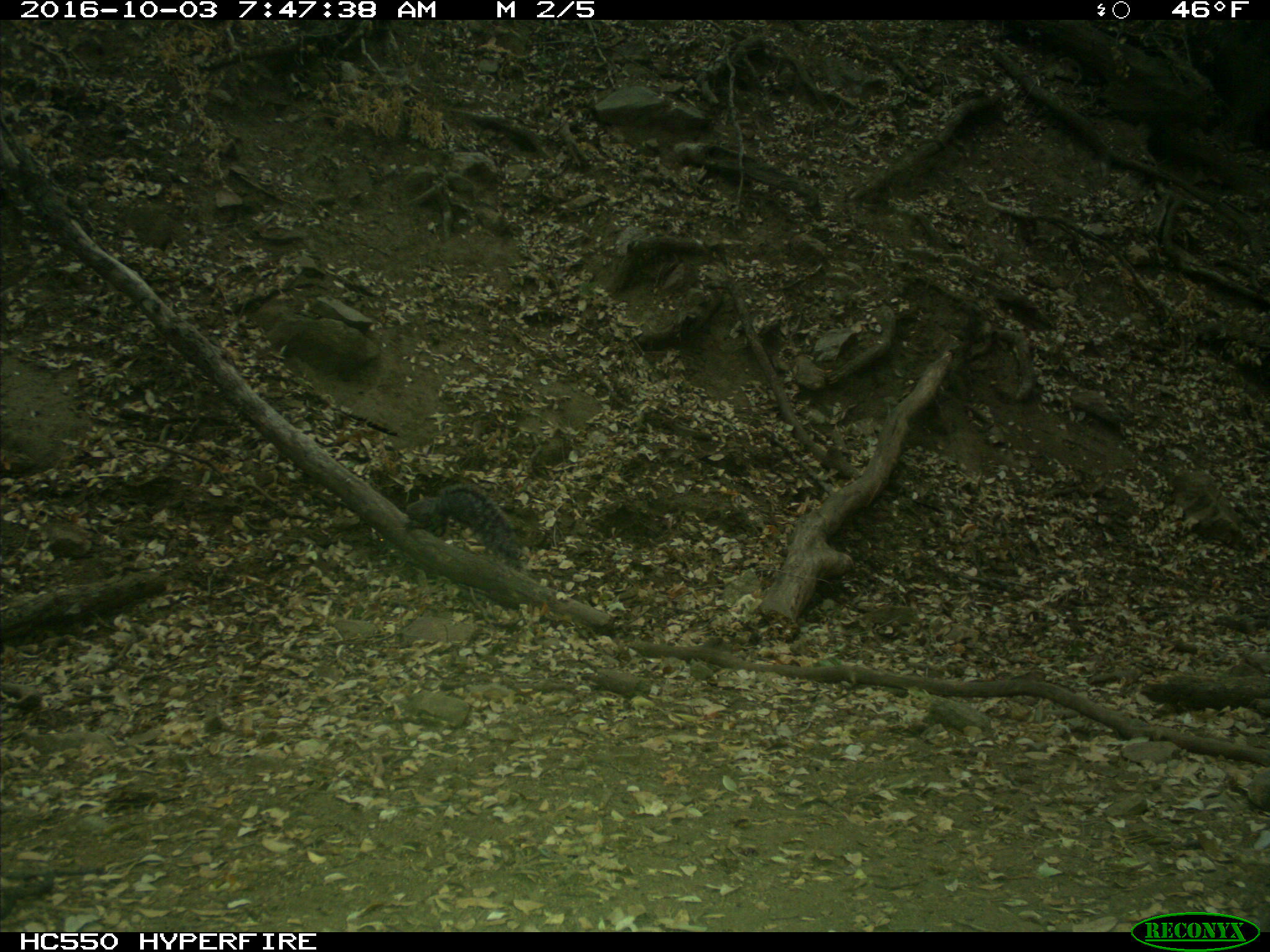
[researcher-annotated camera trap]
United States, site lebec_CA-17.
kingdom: Animalia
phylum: Chordata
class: Mammalia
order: Rodentia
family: Sciuridae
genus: Sciurus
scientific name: Sciurus carolinensis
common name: eastern gray squirrel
Sciurus carolinensis (eastern gray squirrel).